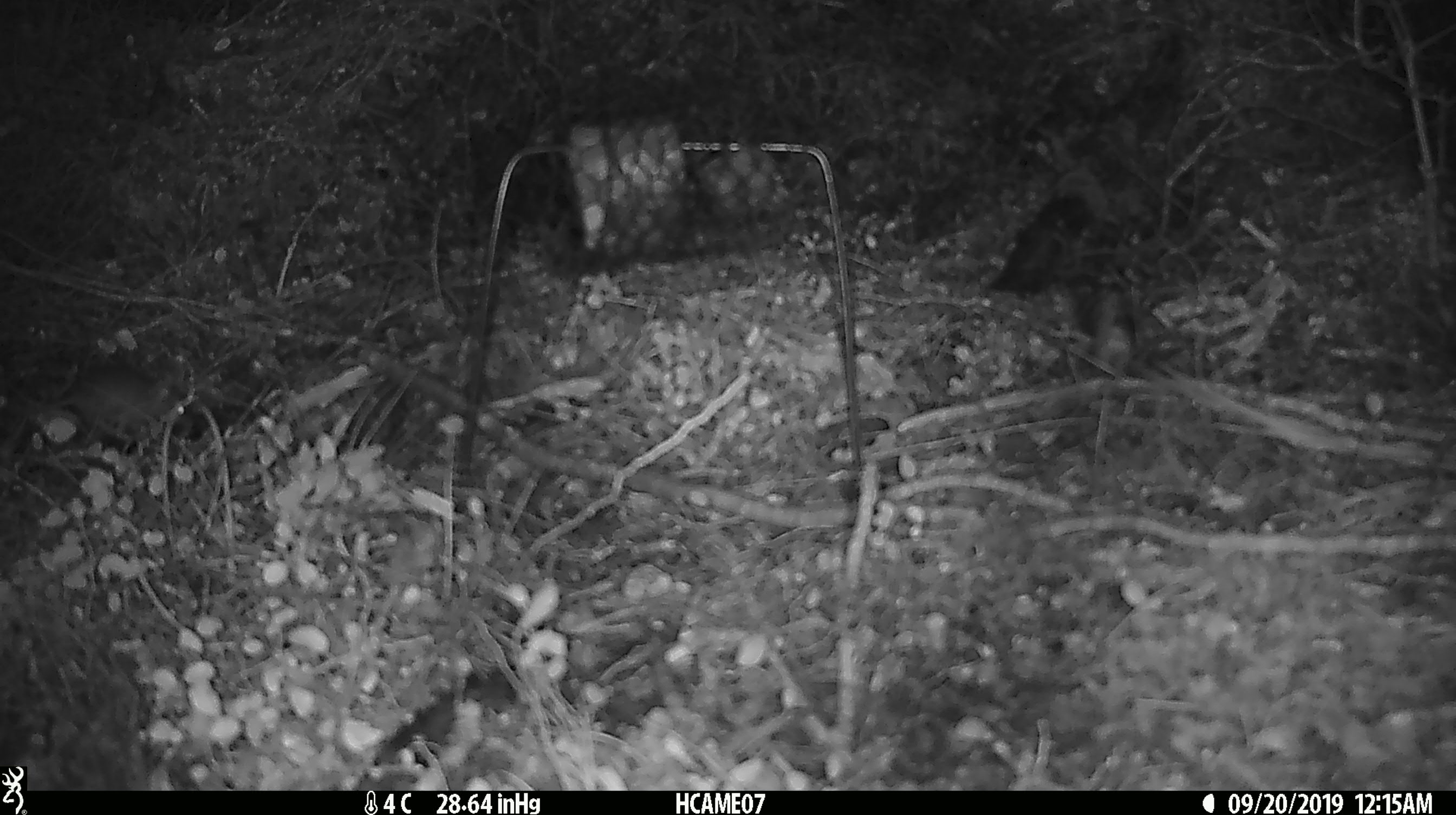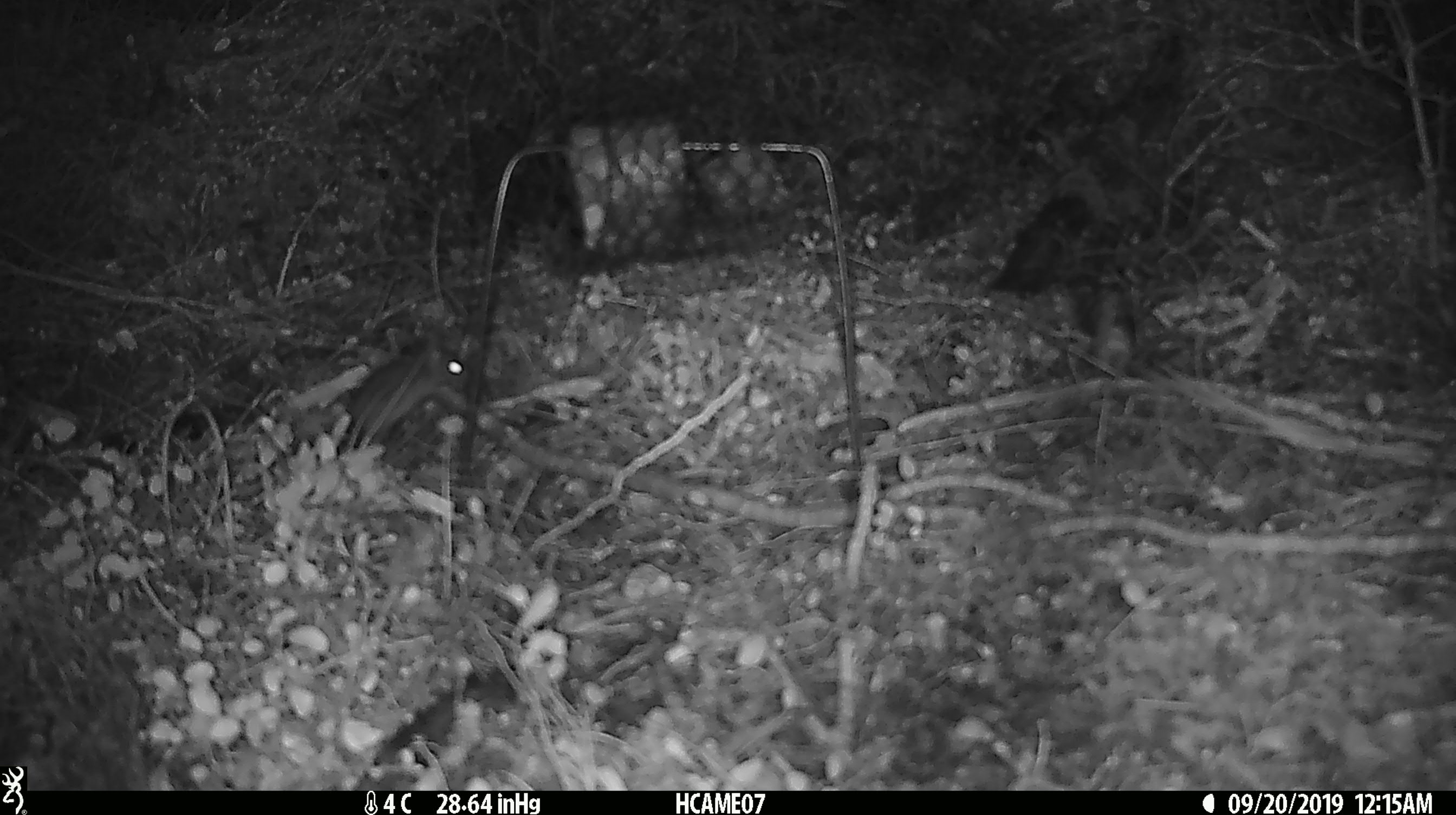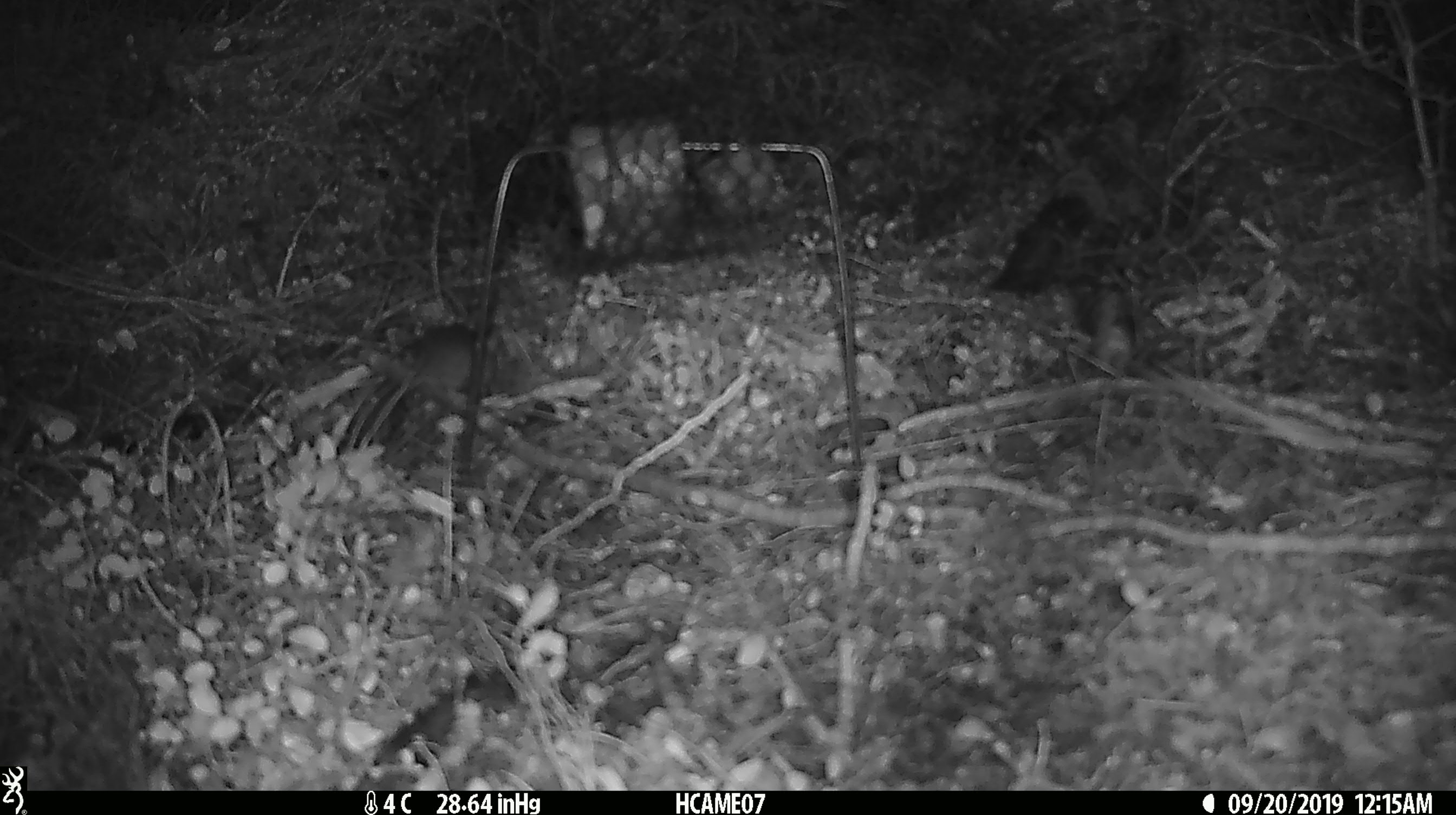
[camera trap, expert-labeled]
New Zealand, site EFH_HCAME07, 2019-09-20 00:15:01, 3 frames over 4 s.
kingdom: Animalia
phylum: Chordata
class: Mammalia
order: Rodentia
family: Muridae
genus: Mus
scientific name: Mus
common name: mouse